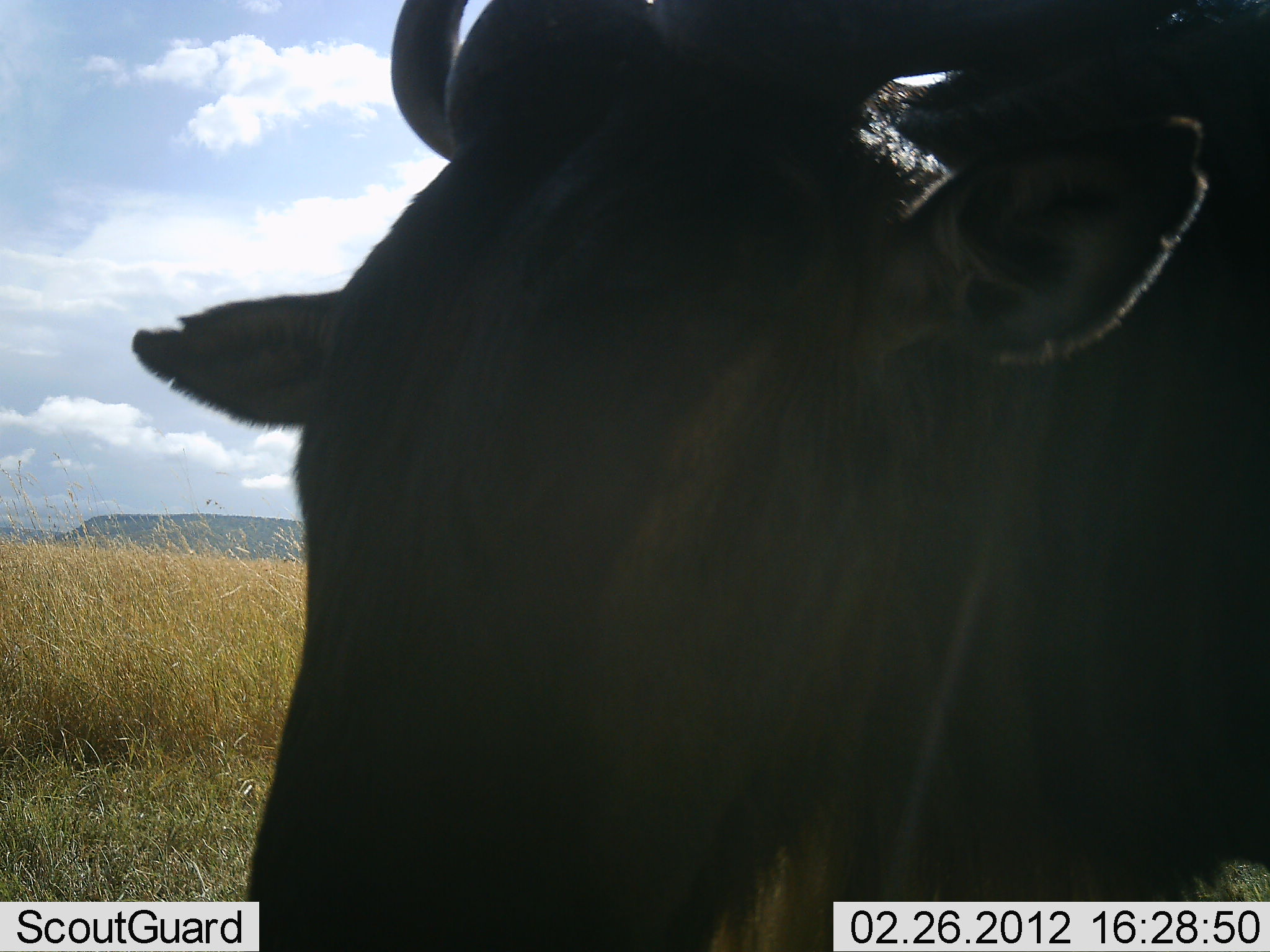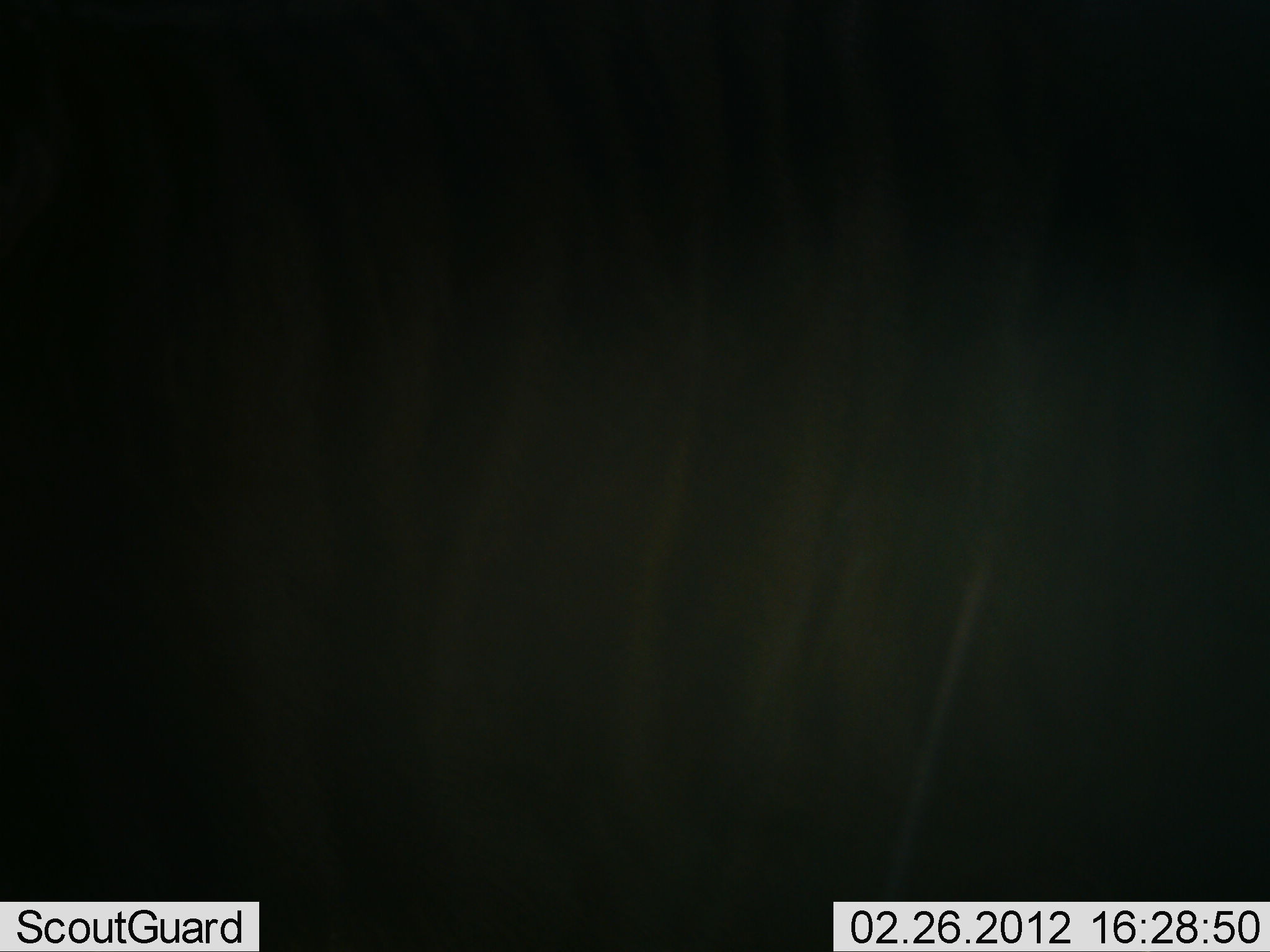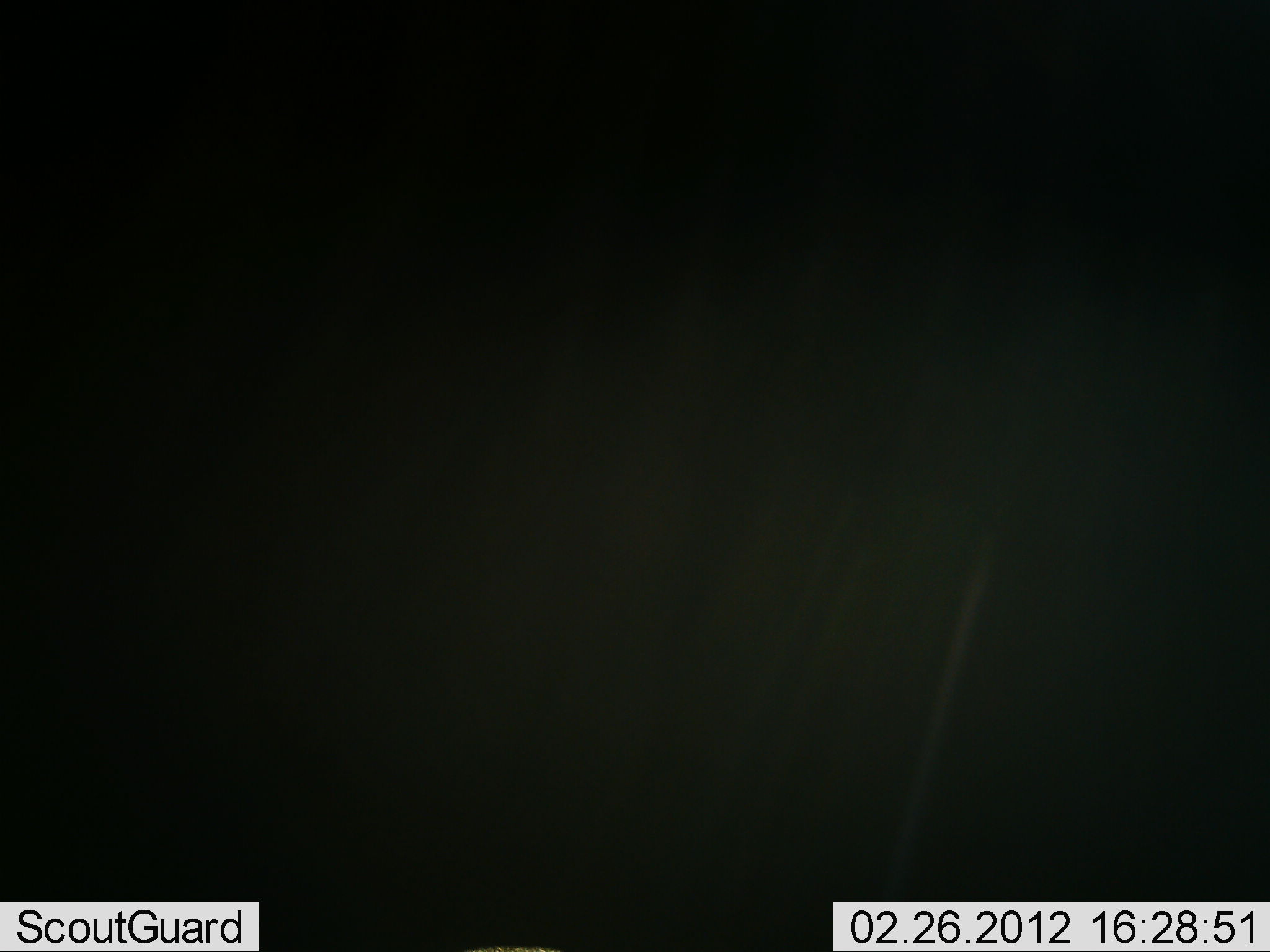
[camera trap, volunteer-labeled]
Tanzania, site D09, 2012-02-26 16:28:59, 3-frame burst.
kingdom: Animalia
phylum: Chordata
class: Mammalia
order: Artiodactyla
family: Bovidae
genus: Connochaetes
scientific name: Connochaetes taurinus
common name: blue wildebeest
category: wildebeest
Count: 1.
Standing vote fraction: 39%.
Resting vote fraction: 0%.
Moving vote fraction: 56%.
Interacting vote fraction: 6%.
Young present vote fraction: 0%.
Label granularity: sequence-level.